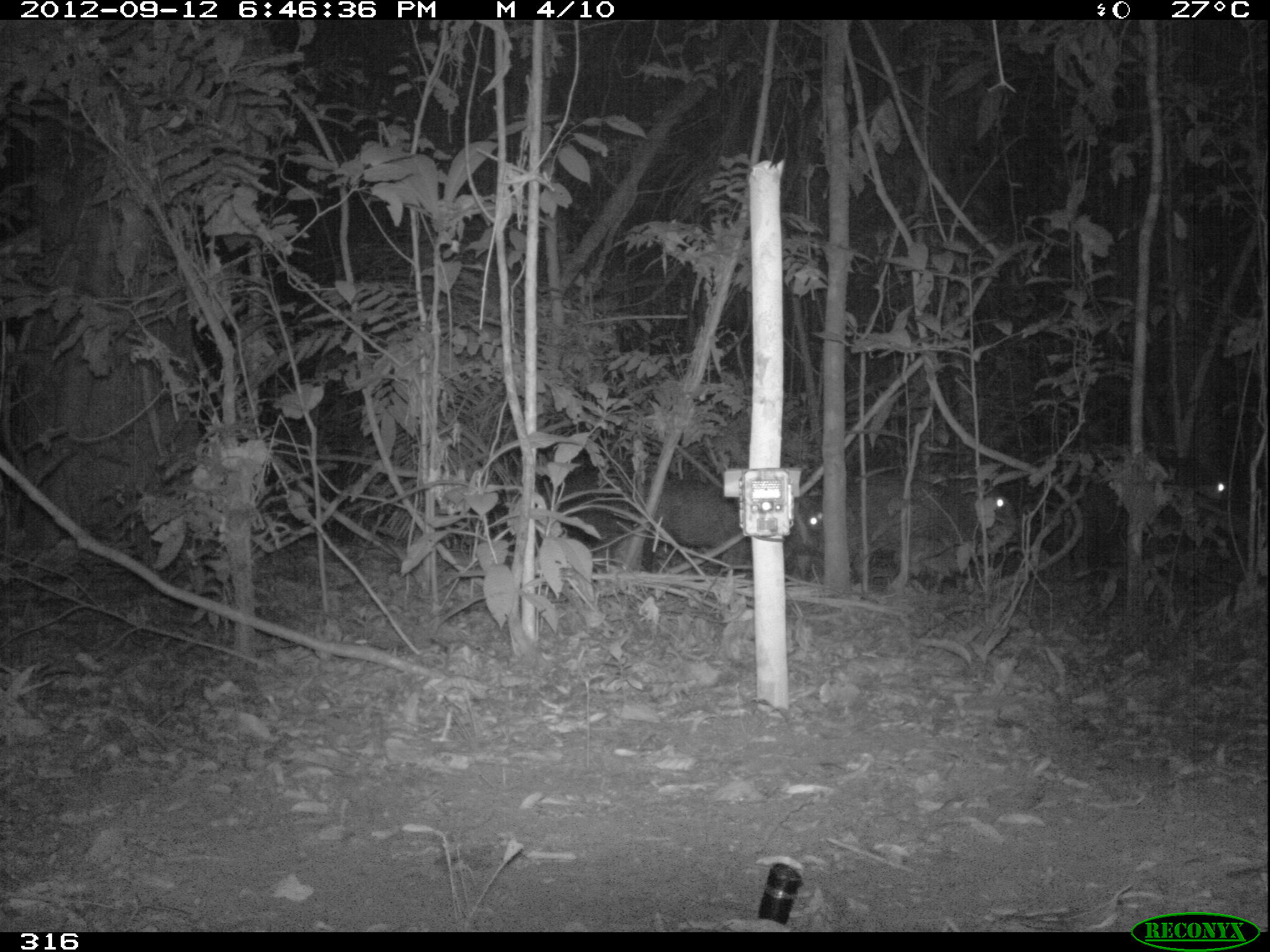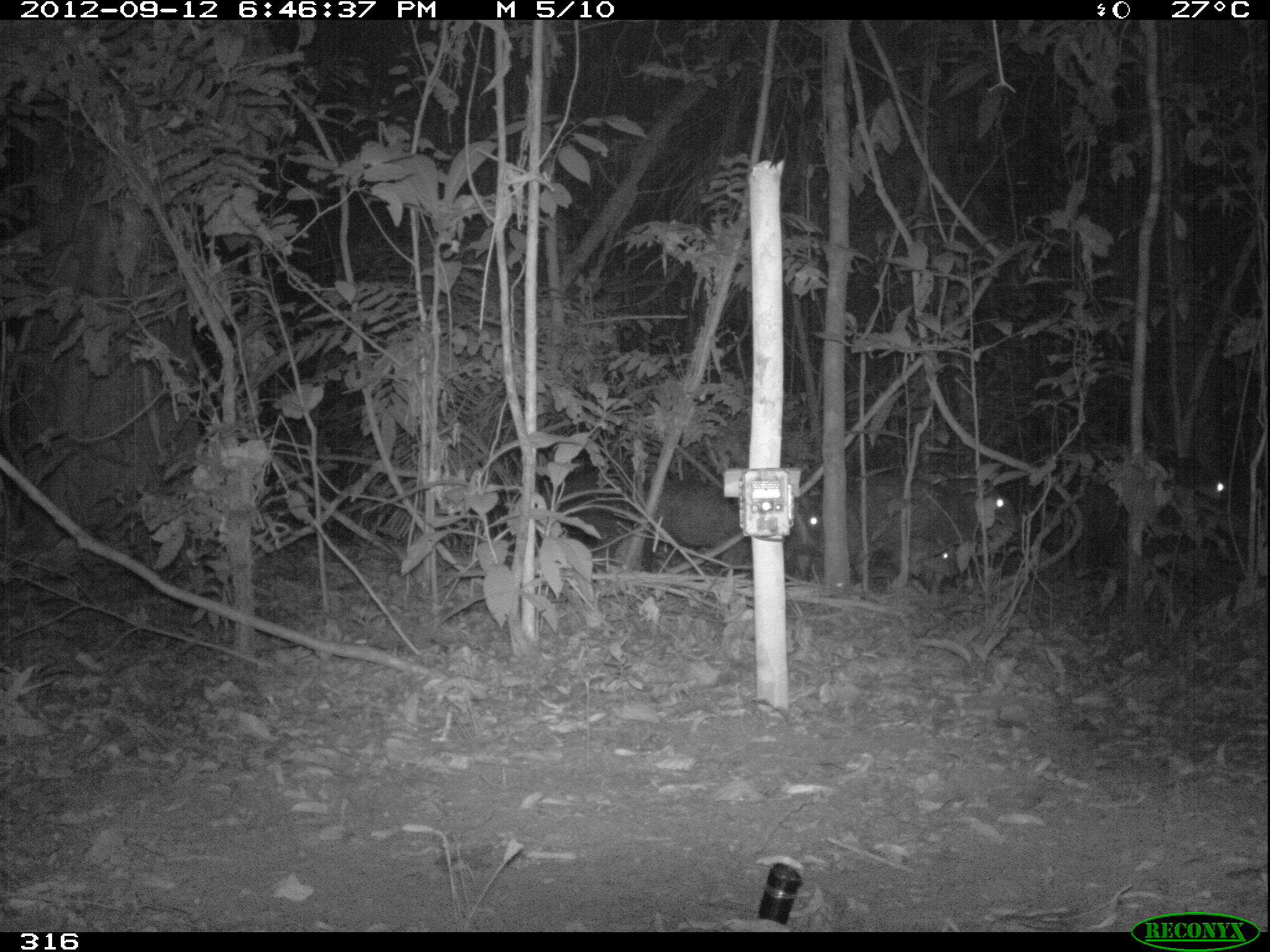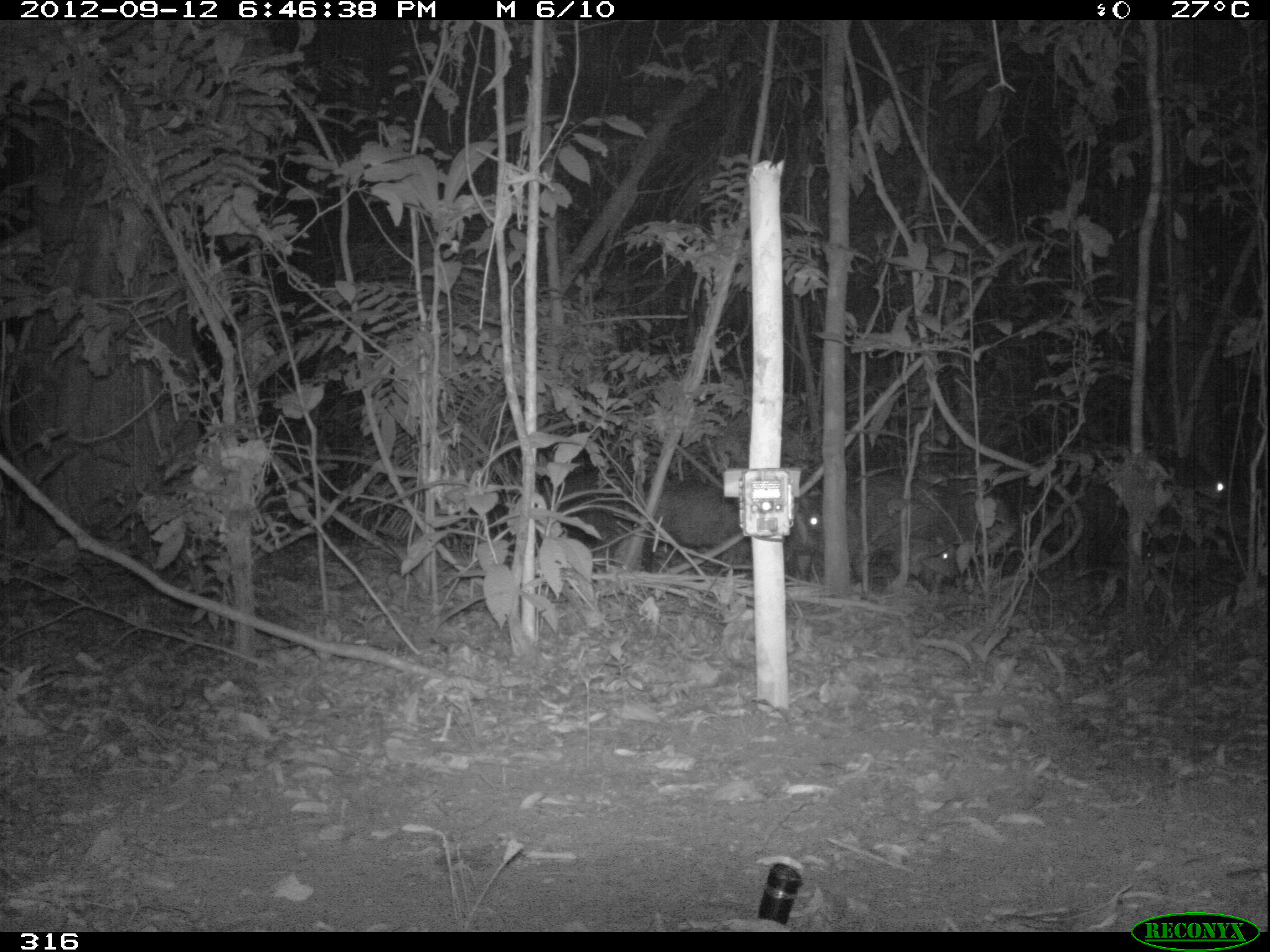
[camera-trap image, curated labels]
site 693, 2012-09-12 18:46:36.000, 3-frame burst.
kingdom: Animalia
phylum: Chordata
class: Mammalia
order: Artiodactyla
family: Tayassuidae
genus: Tayassu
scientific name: Tayassu pecari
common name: white-lipped peccary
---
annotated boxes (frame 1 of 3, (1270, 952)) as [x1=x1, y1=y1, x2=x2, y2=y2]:
tayassu pecari: [x1=844, y1=457, x2=1017, y2=585]; [x1=651, y1=470, x2=825, y2=578]; [x1=1087, y1=445, x2=1230, y2=558]; [x1=520, y1=476, x2=634, y2=566]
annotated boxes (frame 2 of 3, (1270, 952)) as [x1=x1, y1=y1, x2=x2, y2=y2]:
tayassu pecari: [x1=850, y1=471, x2=1019, y2=594]; [x1=1062, y1=454, x2=1233, y2=566]; [x1=656, y1=469, x2=824, y2=582]; [x1=517, y1=468, x2=637, y2=576]; [x1=907, y1=532, x2=963, y2=589]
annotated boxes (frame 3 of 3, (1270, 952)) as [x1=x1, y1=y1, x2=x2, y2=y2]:
tayassu pecari: [x1=652, y1=472, x2=822, y2=578]; [x1=1086, y1=459, x2=1242, y2=569]; [x1=848, y1=469, x2=968, y2=593]; [x1=526, y1=467, x2=636, y2=568]; [x1=898, y1=544, x2=963, y2=586]